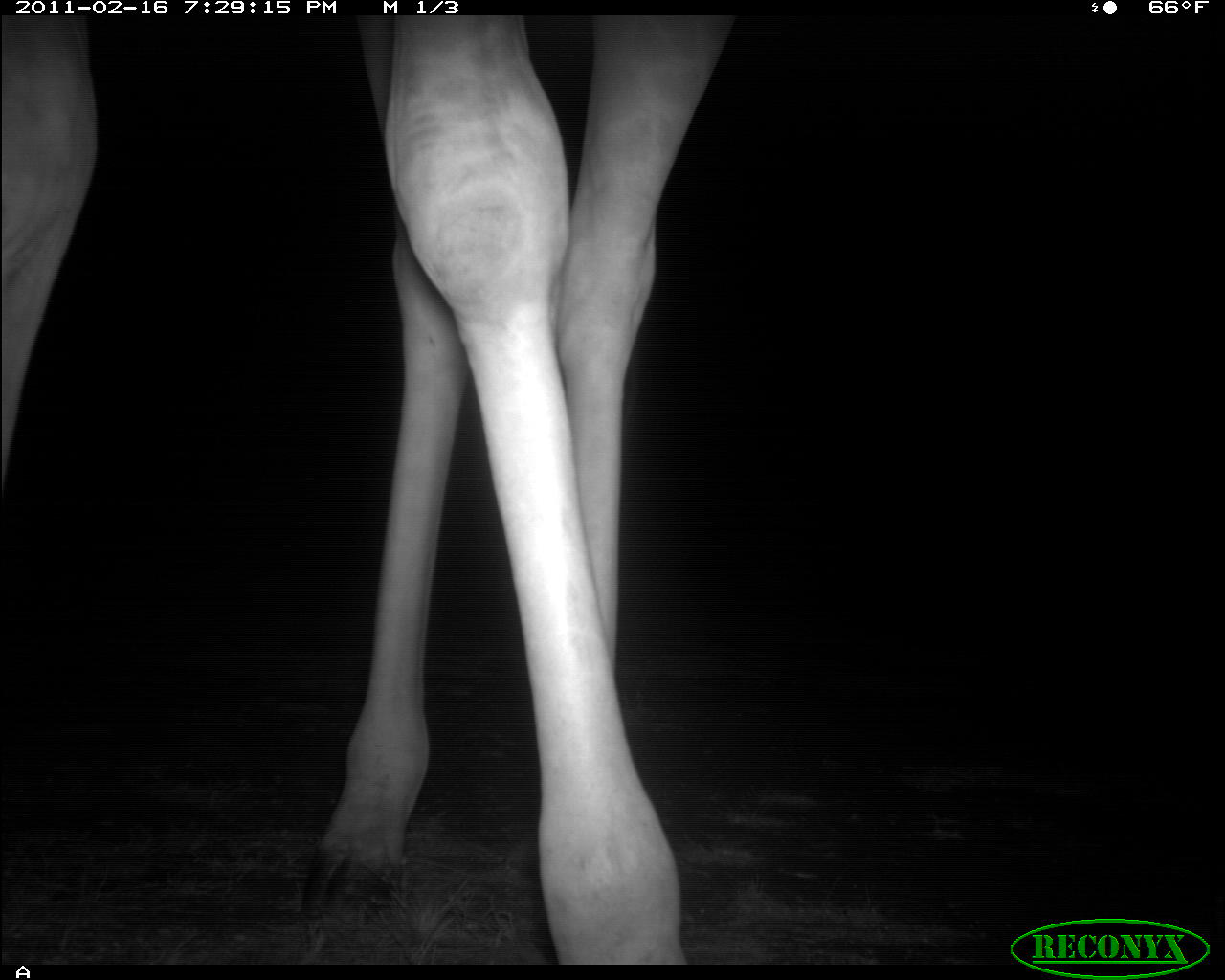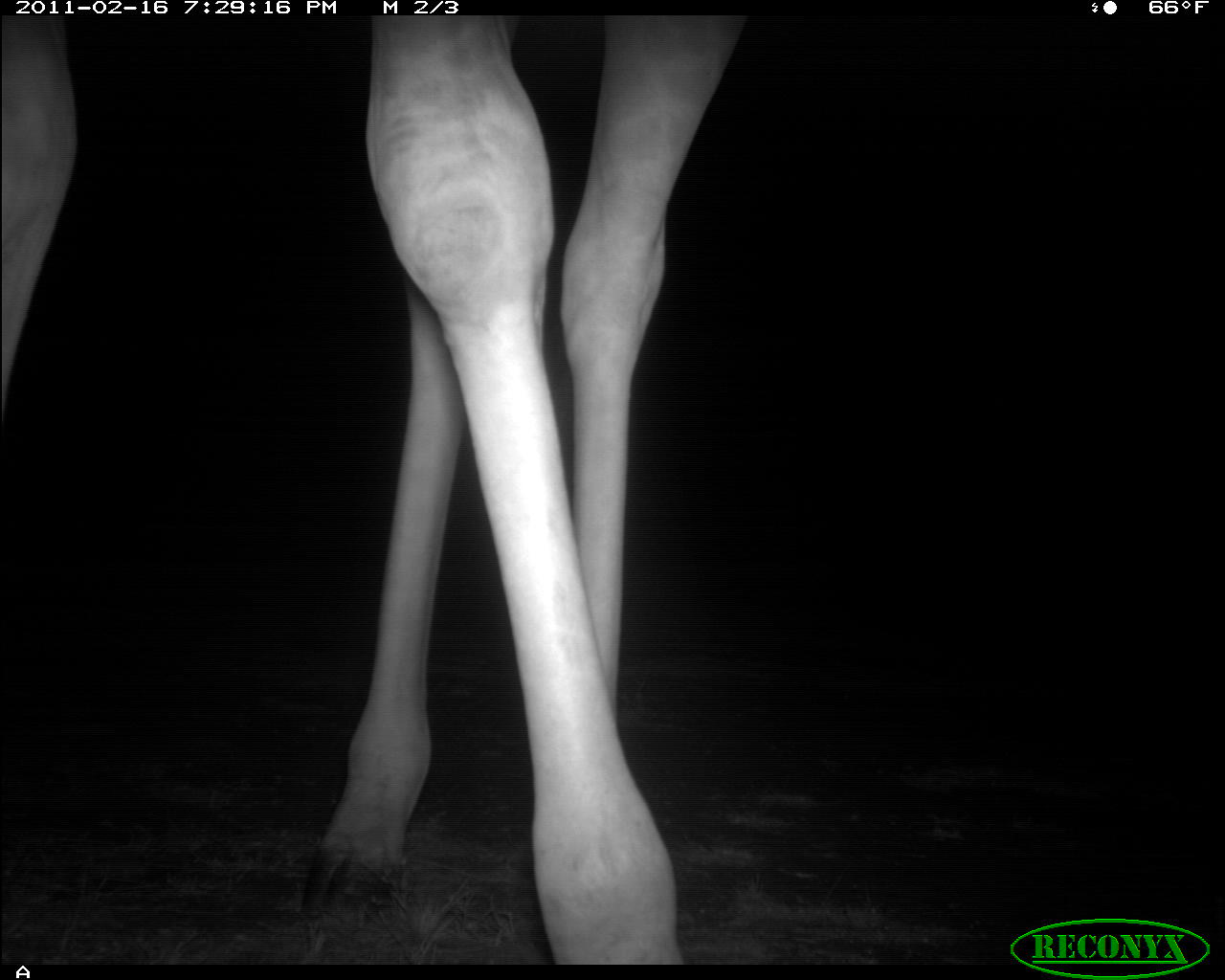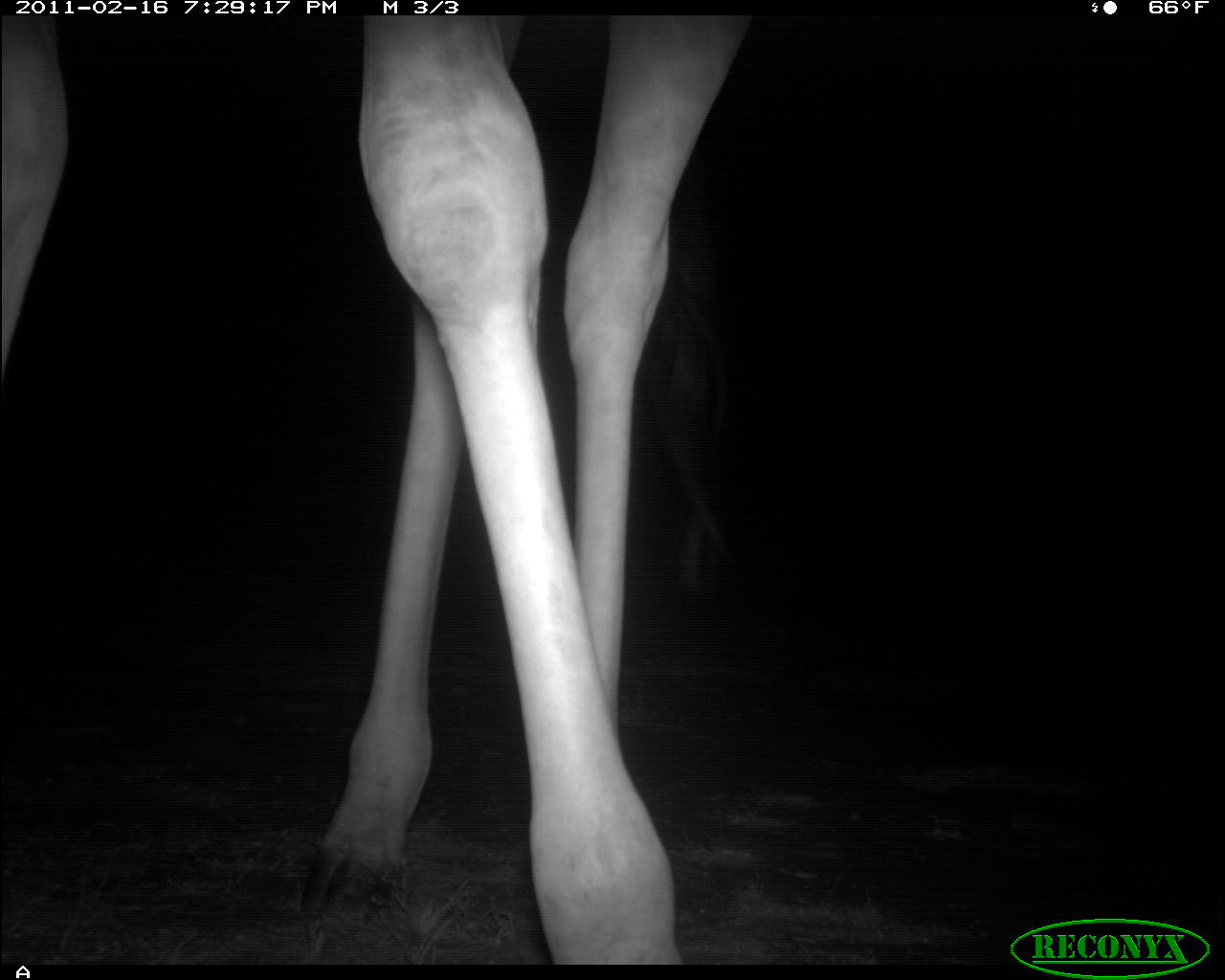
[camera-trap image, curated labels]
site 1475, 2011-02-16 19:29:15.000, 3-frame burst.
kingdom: Animalia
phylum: Chordata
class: Mammalia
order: Artiodactyla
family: Bovidae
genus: Madoqua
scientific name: Madoqua guentheri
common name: günther's dik-dik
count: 1